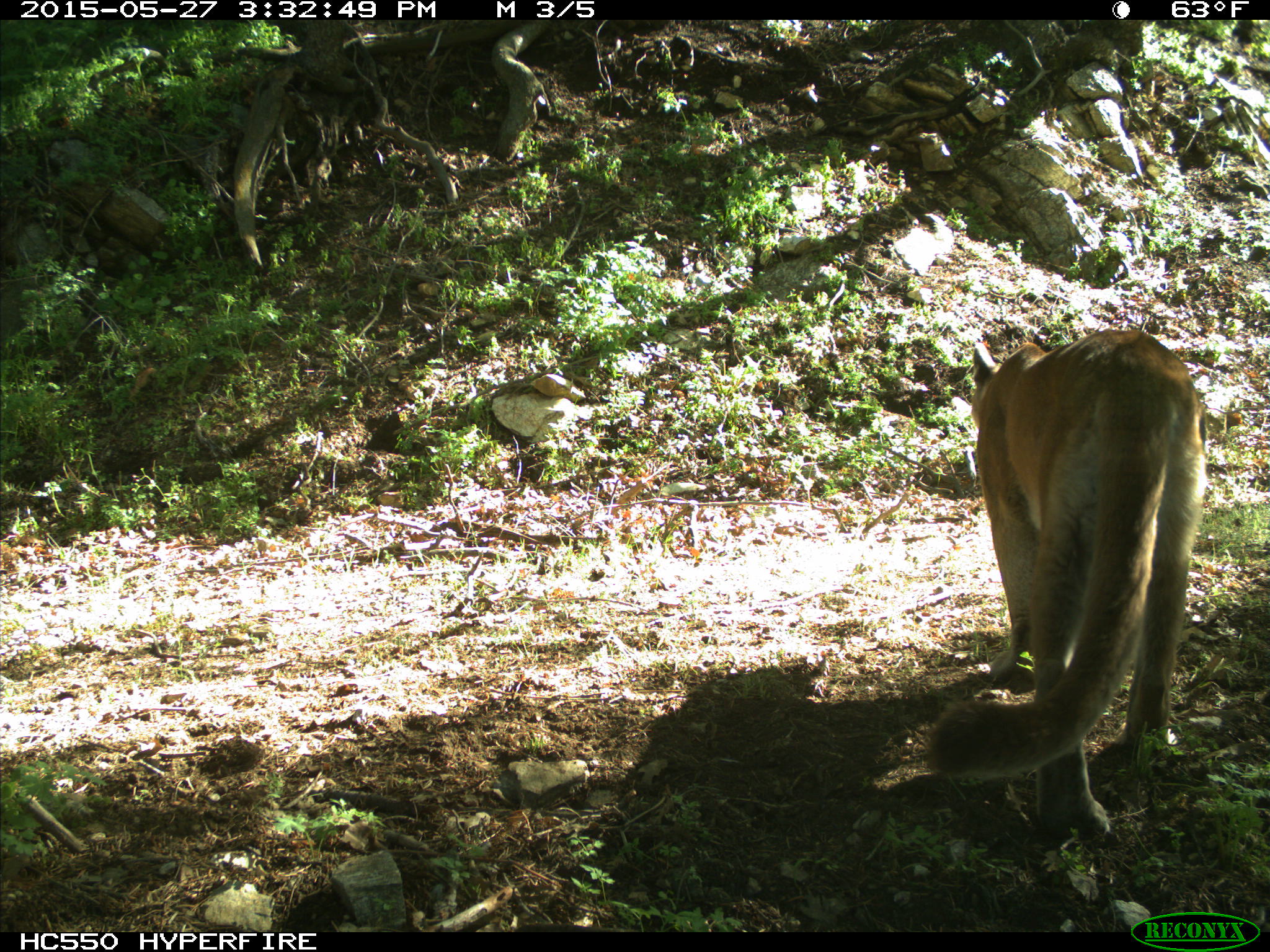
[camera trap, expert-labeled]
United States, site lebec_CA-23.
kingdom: Animalia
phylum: Chordata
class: Mammalia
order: Carnivora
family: Felidae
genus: Puma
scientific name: Puma concolor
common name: mountain lion